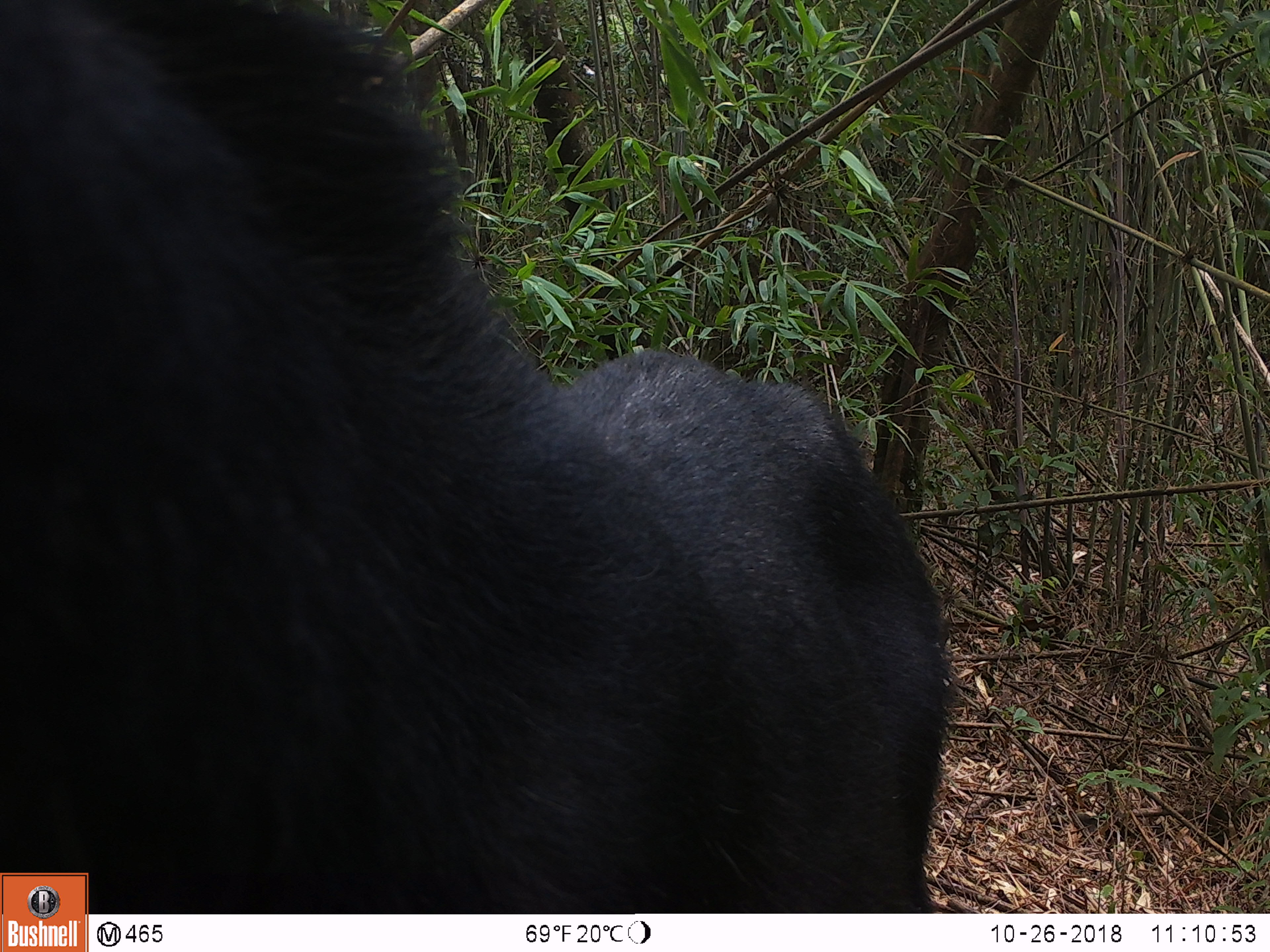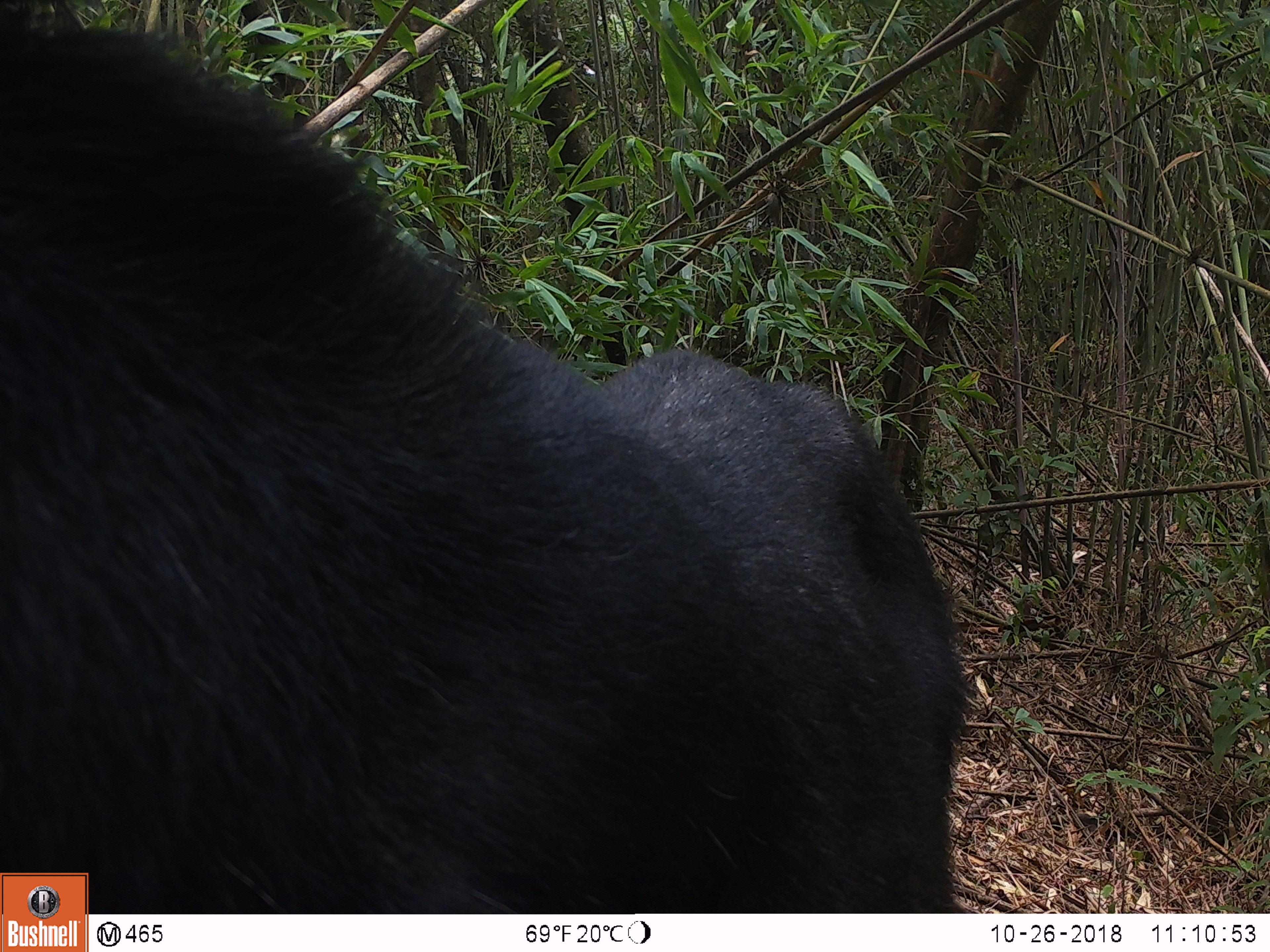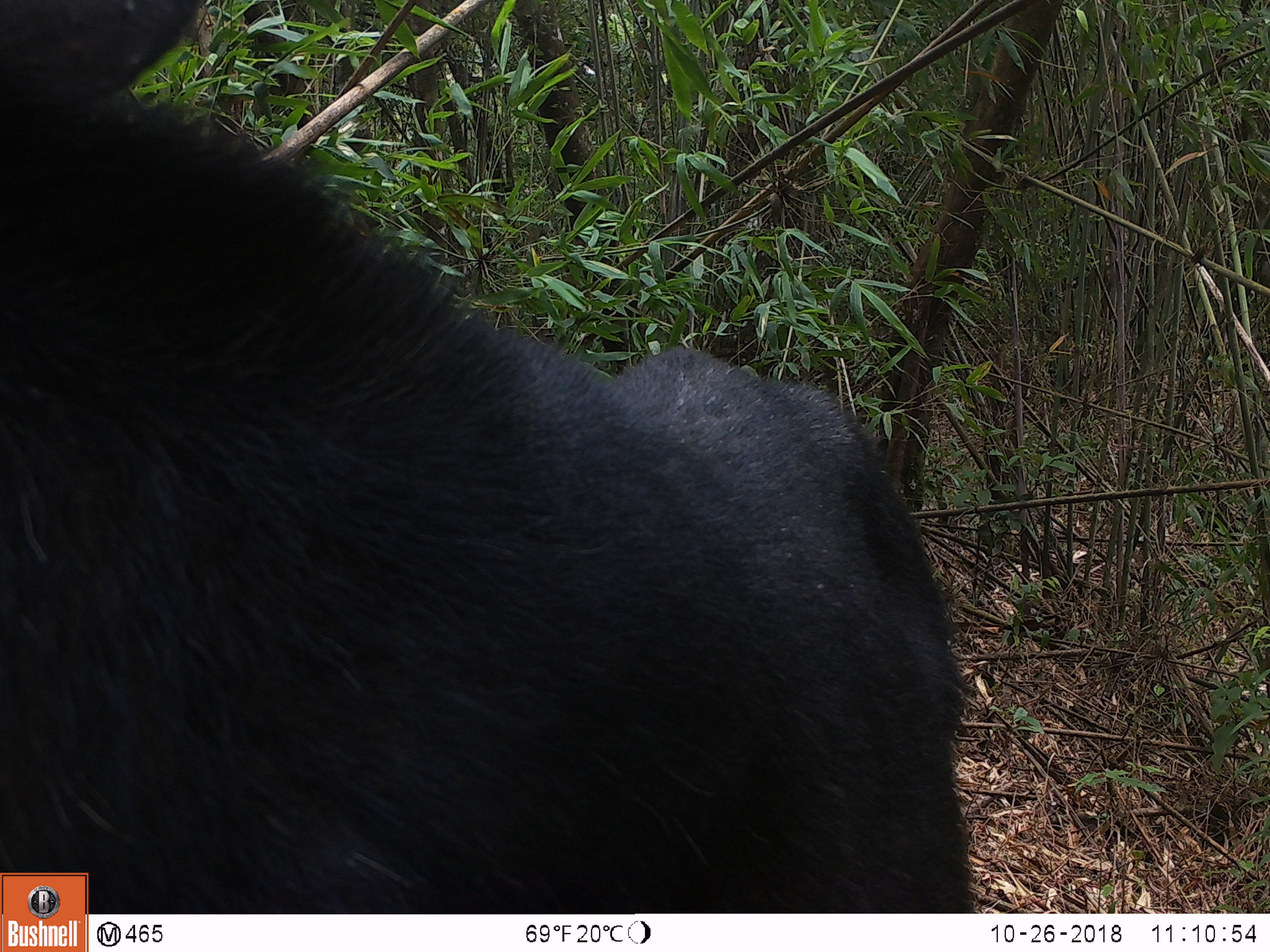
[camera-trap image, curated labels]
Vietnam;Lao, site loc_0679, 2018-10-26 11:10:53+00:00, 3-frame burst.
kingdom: Animalia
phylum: Chordata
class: Mammalia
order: Artiodactyla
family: Bovidae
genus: Capricornis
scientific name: Capricornis sumatraensis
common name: chinese serow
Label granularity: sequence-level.